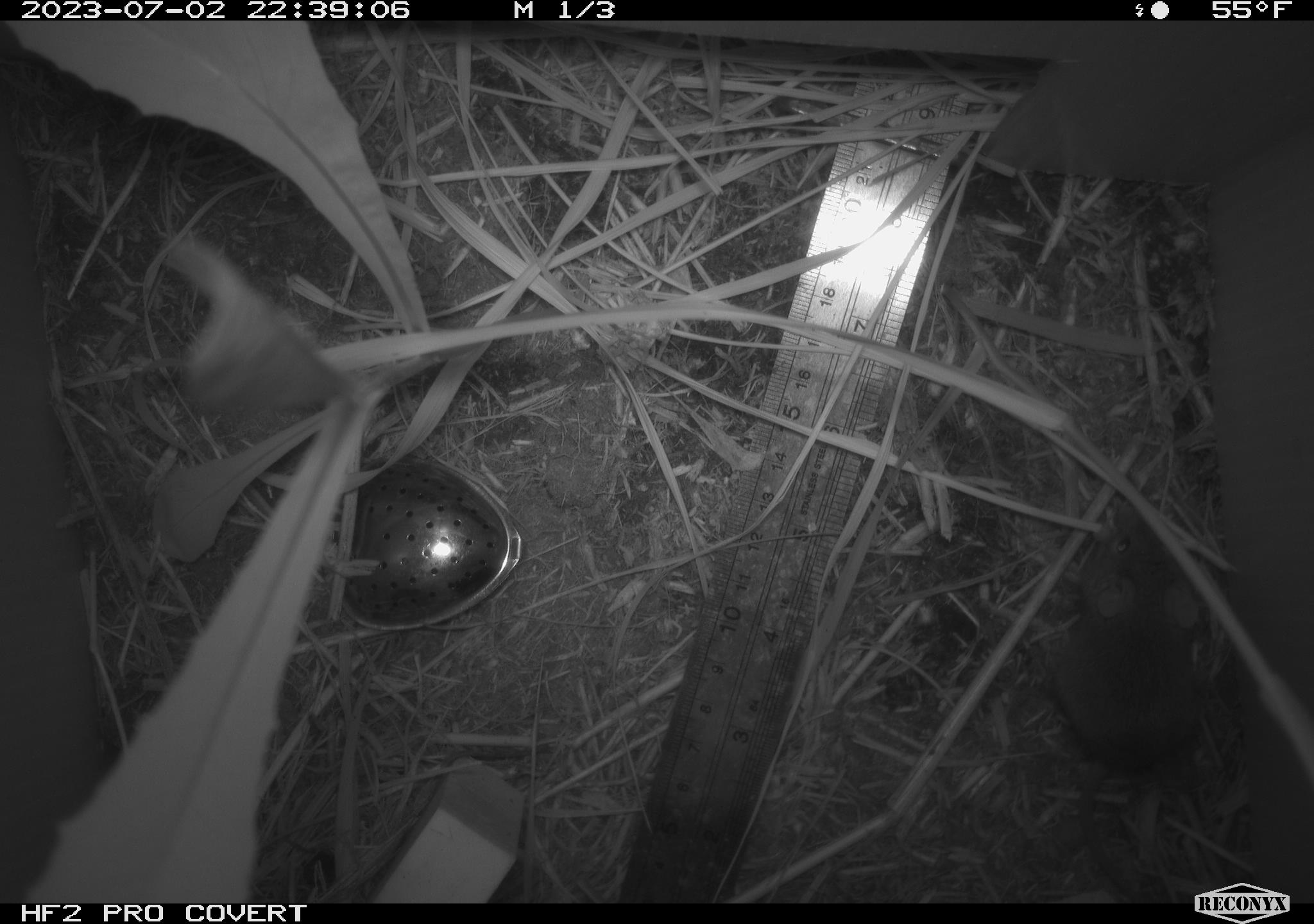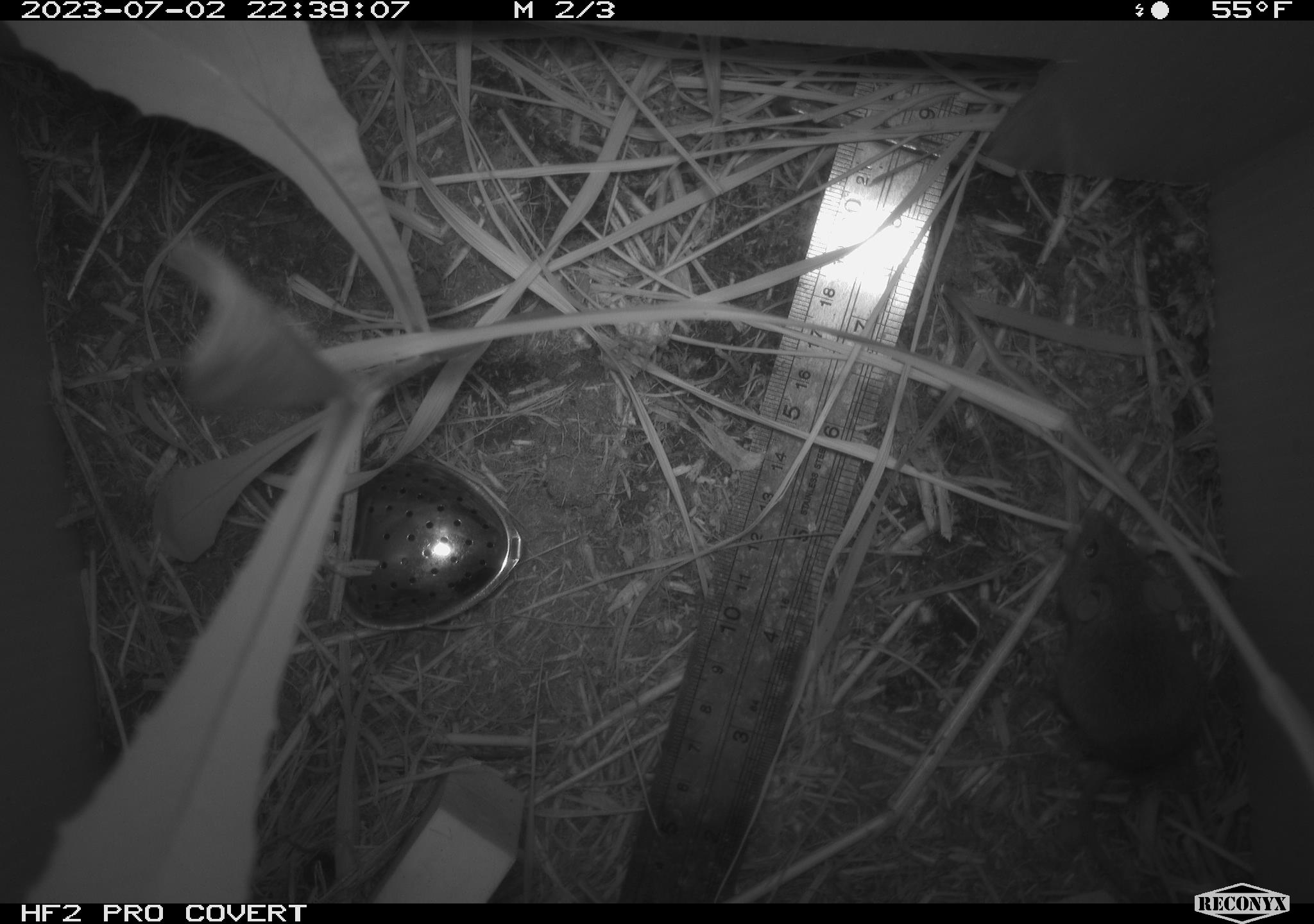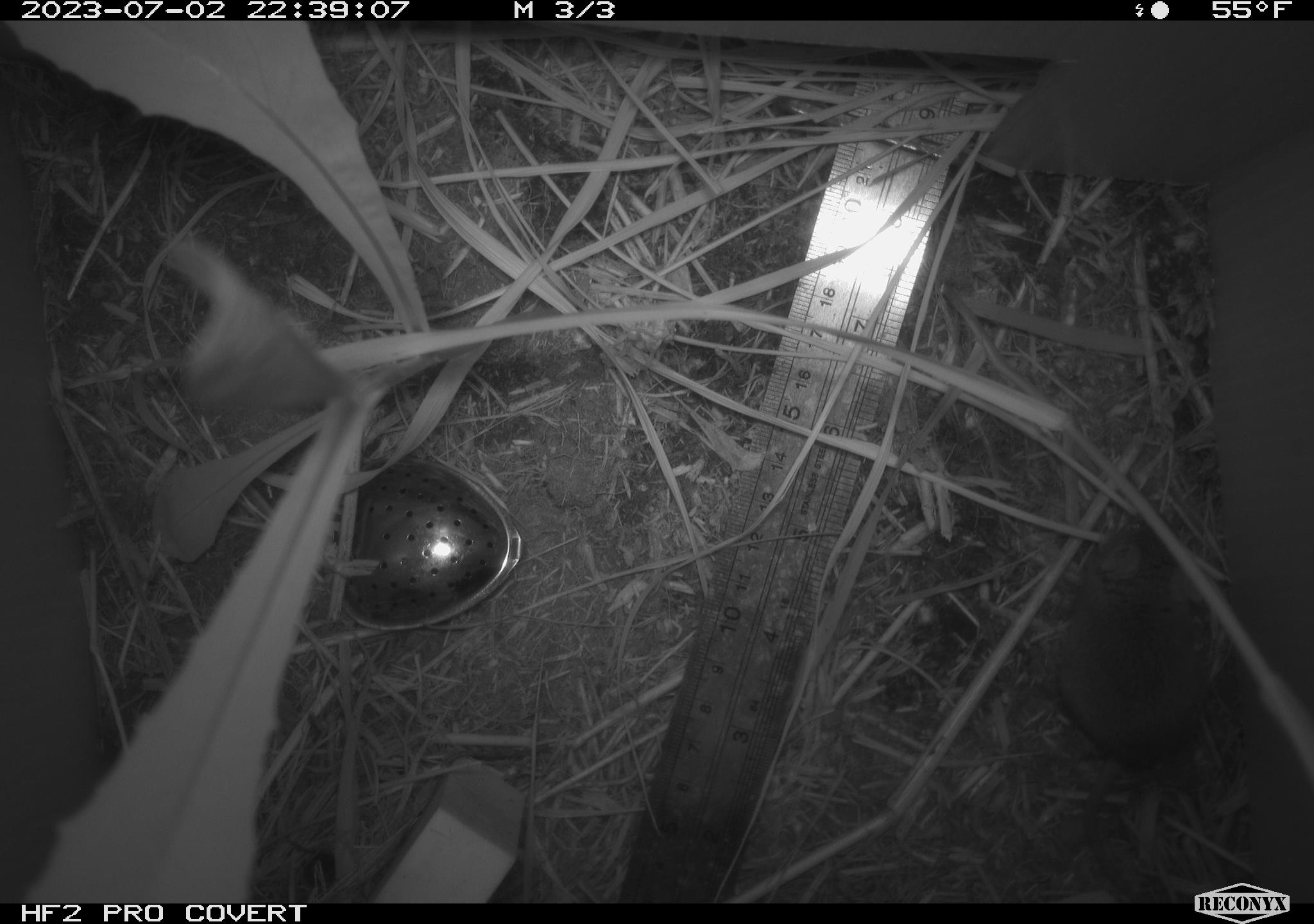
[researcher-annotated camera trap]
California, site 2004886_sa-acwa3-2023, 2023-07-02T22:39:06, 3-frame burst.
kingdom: Animalia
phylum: Chordata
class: Mammalia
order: Rodentia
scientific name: Rodentia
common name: mouse species